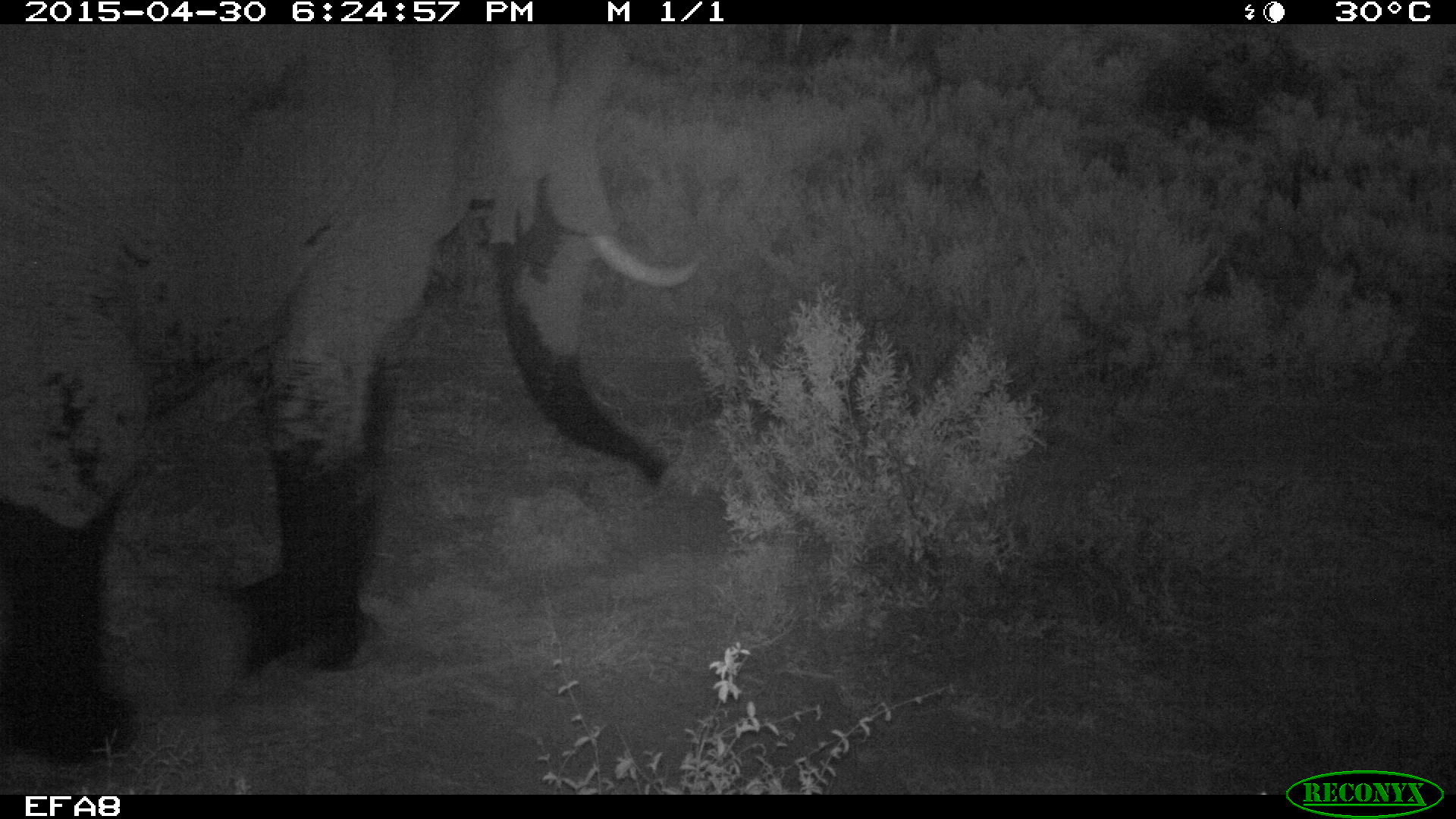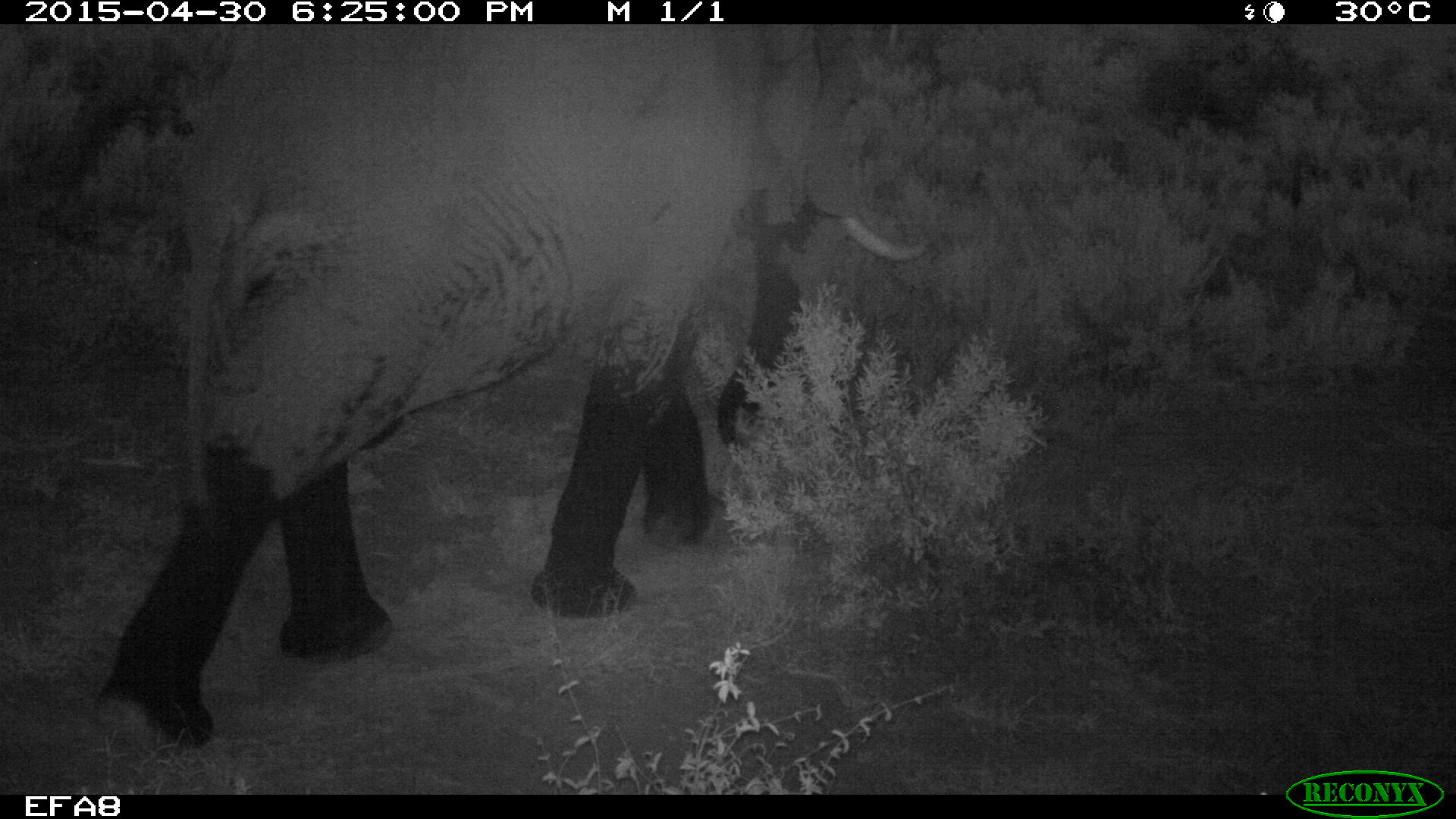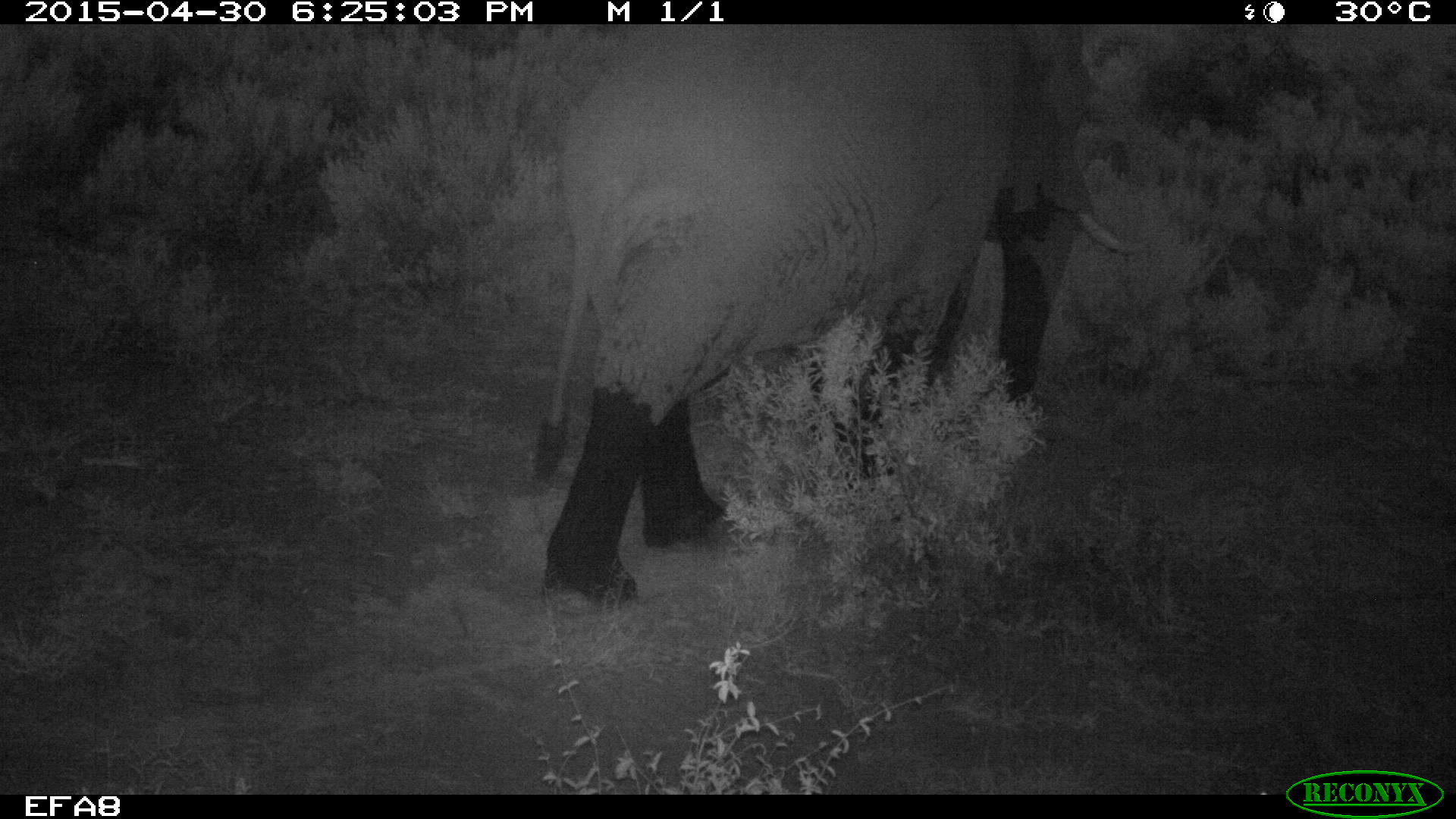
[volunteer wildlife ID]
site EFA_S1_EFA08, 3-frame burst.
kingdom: Animalia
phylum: Chordata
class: Mammalia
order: Proboscidea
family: Elephantidae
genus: Loxodonta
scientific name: Loxodonta africana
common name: african bush elephant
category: elephant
Elephant (african bush elephant) (Loxodonta africana), count 1. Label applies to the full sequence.